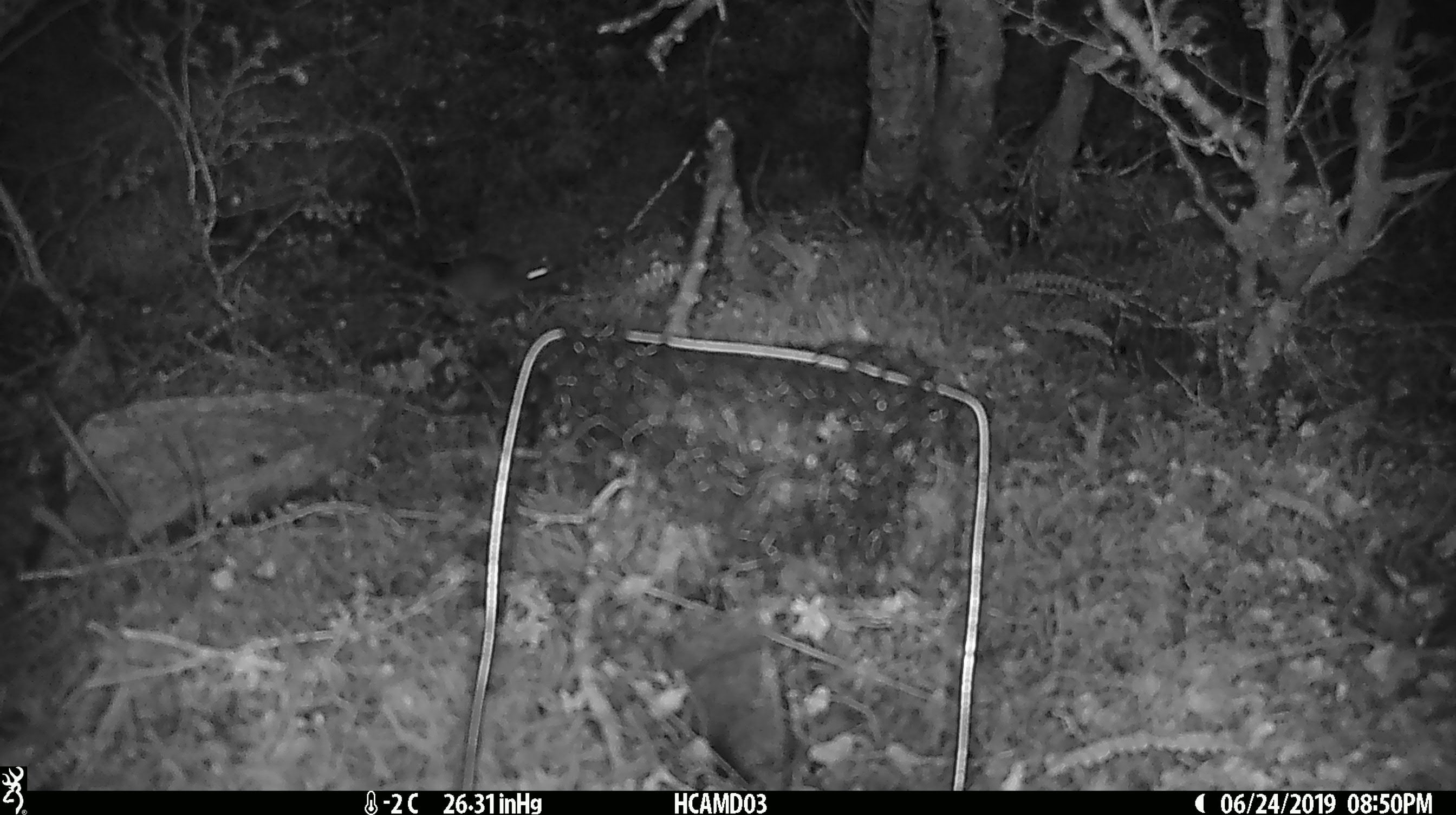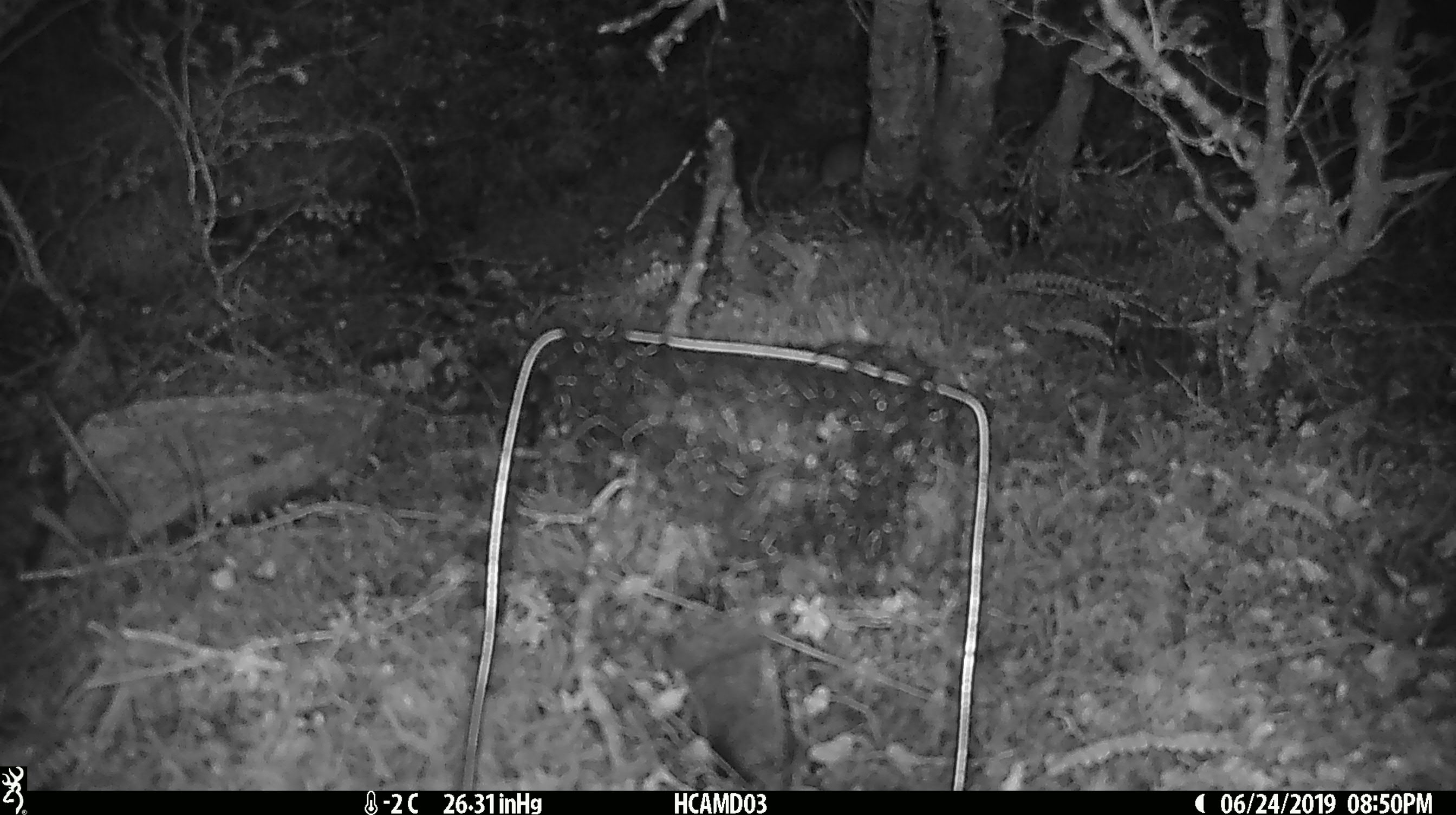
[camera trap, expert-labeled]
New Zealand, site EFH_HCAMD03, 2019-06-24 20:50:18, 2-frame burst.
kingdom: Animalia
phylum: Chordata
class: Mammalia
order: Rodentia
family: Muridae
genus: Mus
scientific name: Mus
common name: mouse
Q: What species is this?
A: Mouse (Mus).